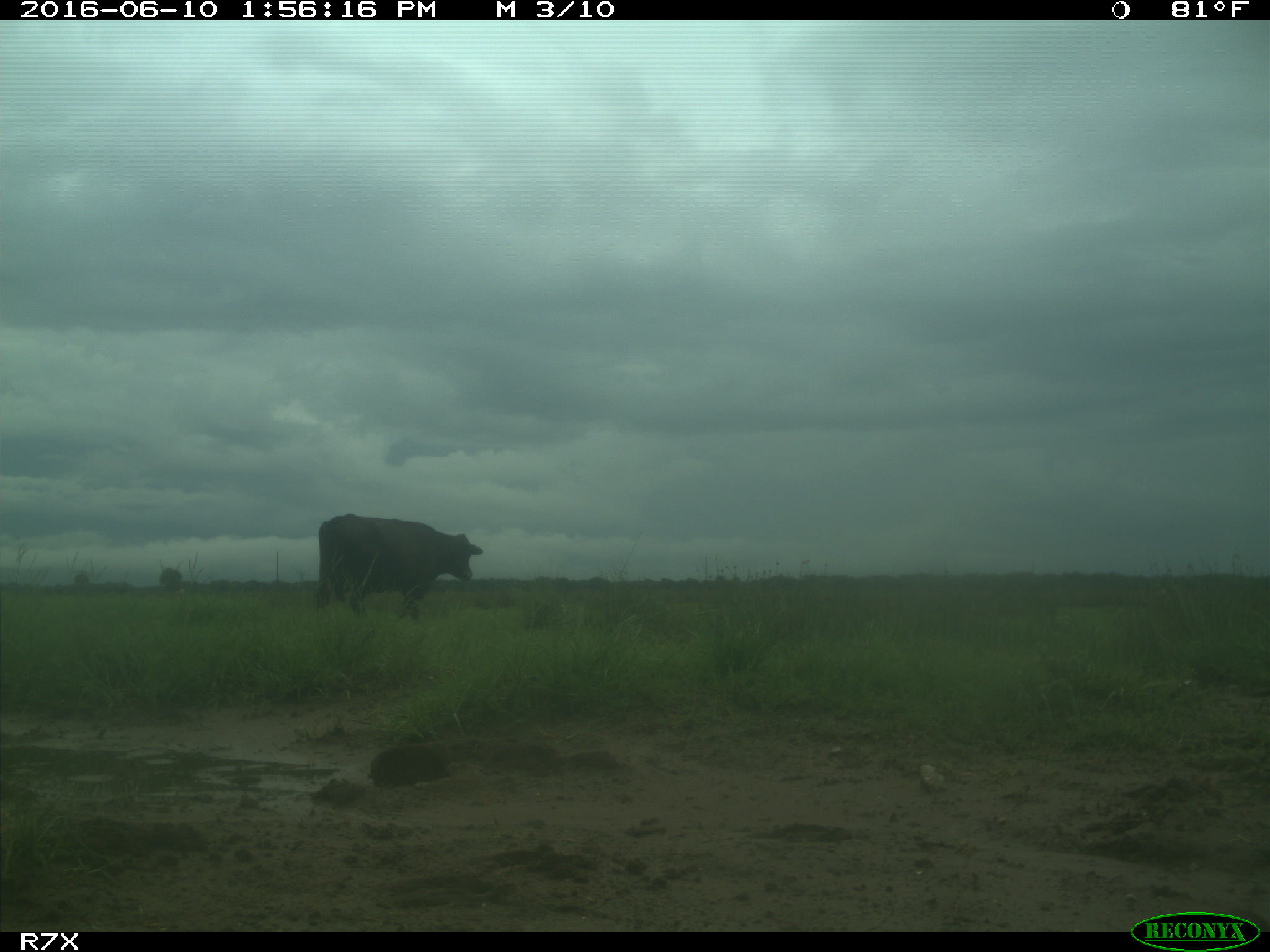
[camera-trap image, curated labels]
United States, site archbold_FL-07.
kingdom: Animalia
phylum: Chordata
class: Mammalia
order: Artiodactyla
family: Bovidae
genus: Bos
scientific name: Bos taurus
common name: domestic cow